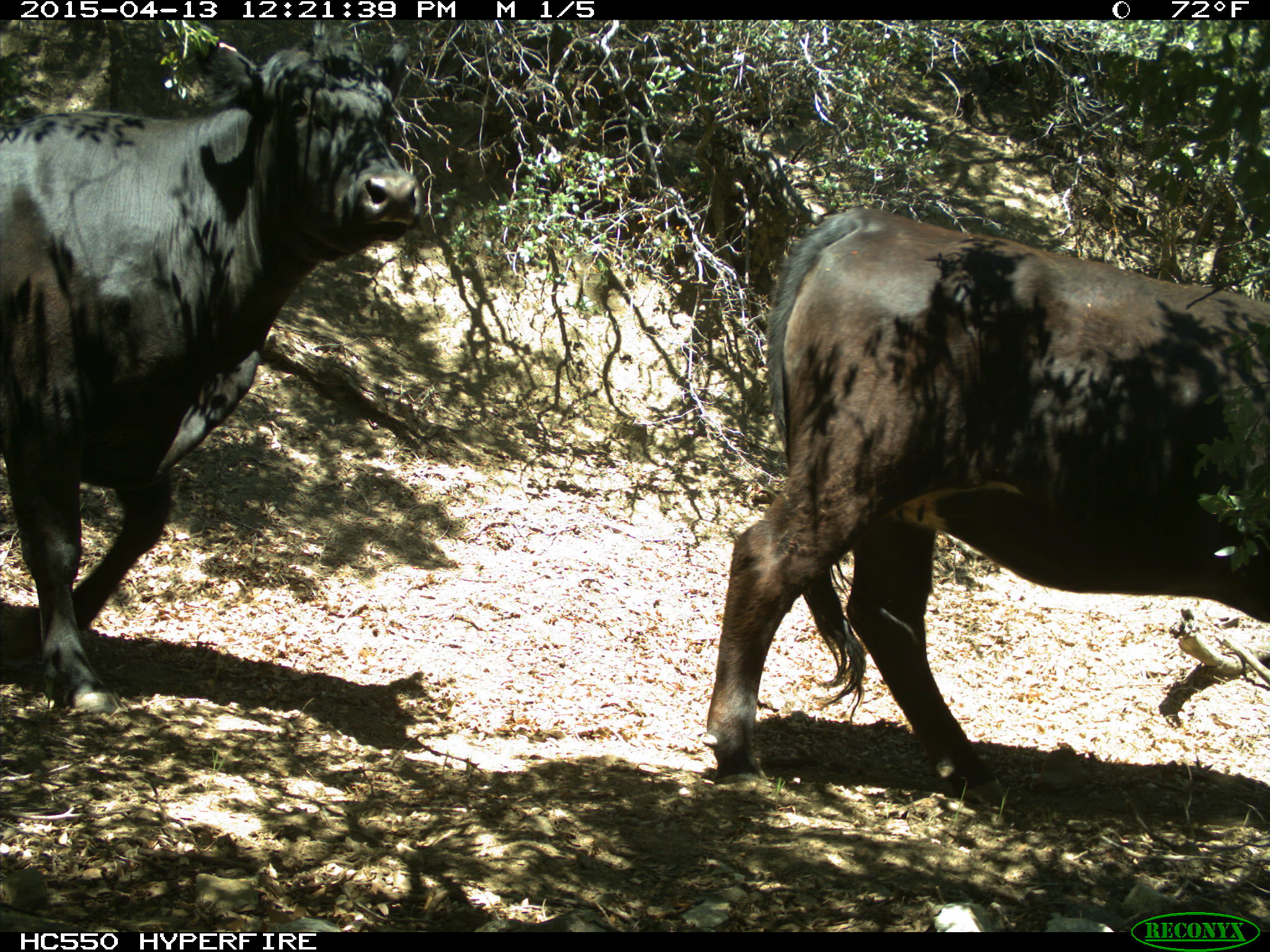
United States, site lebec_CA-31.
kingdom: Animalia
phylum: Chordata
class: Mammalia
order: Artiodactyla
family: Bovidae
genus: Bos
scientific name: Bos taurus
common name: domestic cow